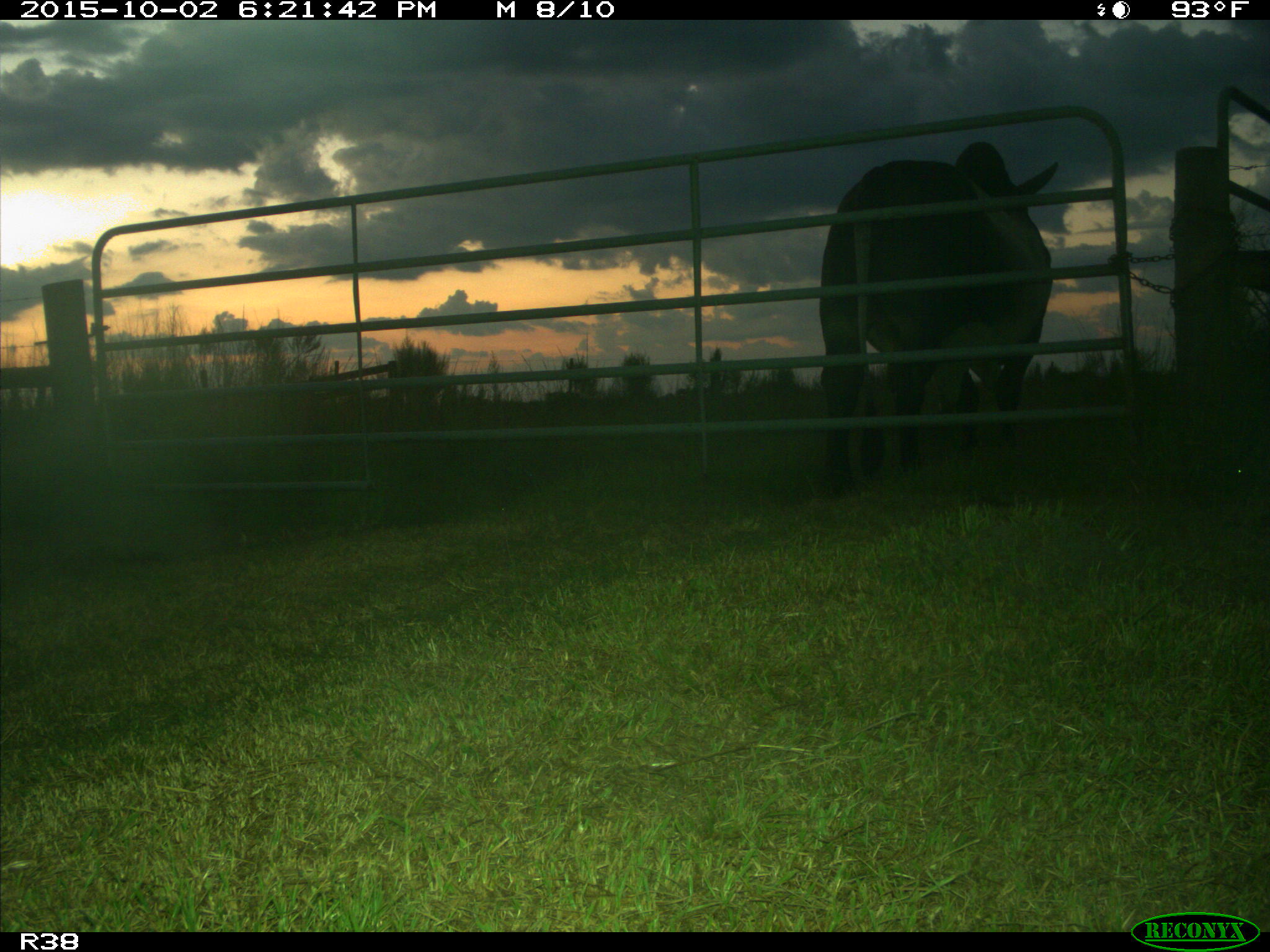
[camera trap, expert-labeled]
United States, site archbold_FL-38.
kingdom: Animalia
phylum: Chordata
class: Mammalia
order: Artiodactyla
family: Bovidae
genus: Bos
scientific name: Bos taurus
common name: domestic cow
Bos taurus (domestic cow).